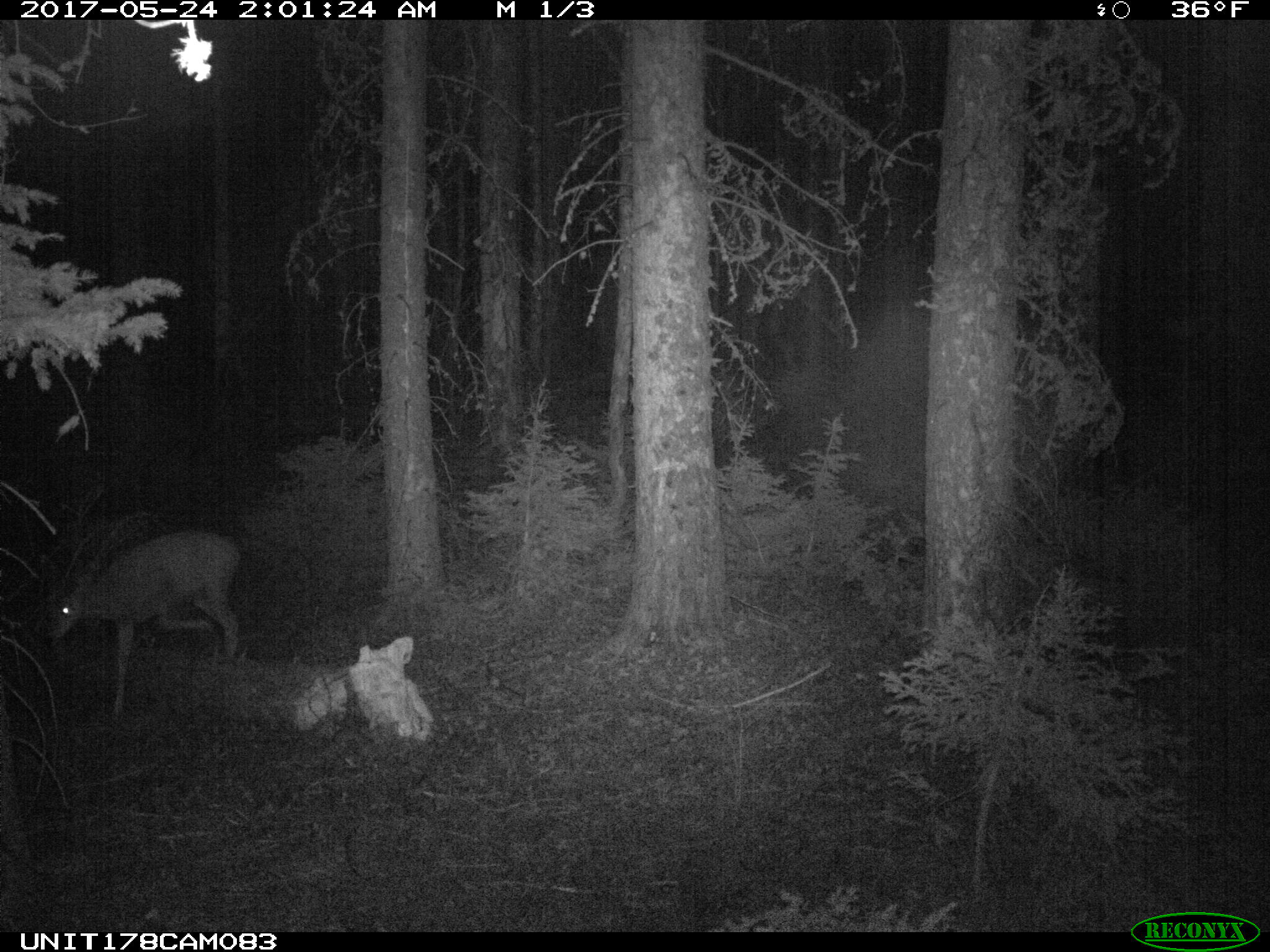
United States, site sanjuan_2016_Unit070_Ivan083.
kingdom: Animalia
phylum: Chordata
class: Mammalia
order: Artiodactyla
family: Cervidae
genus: Odocoileus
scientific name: Odocoileus hemionus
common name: mule deer